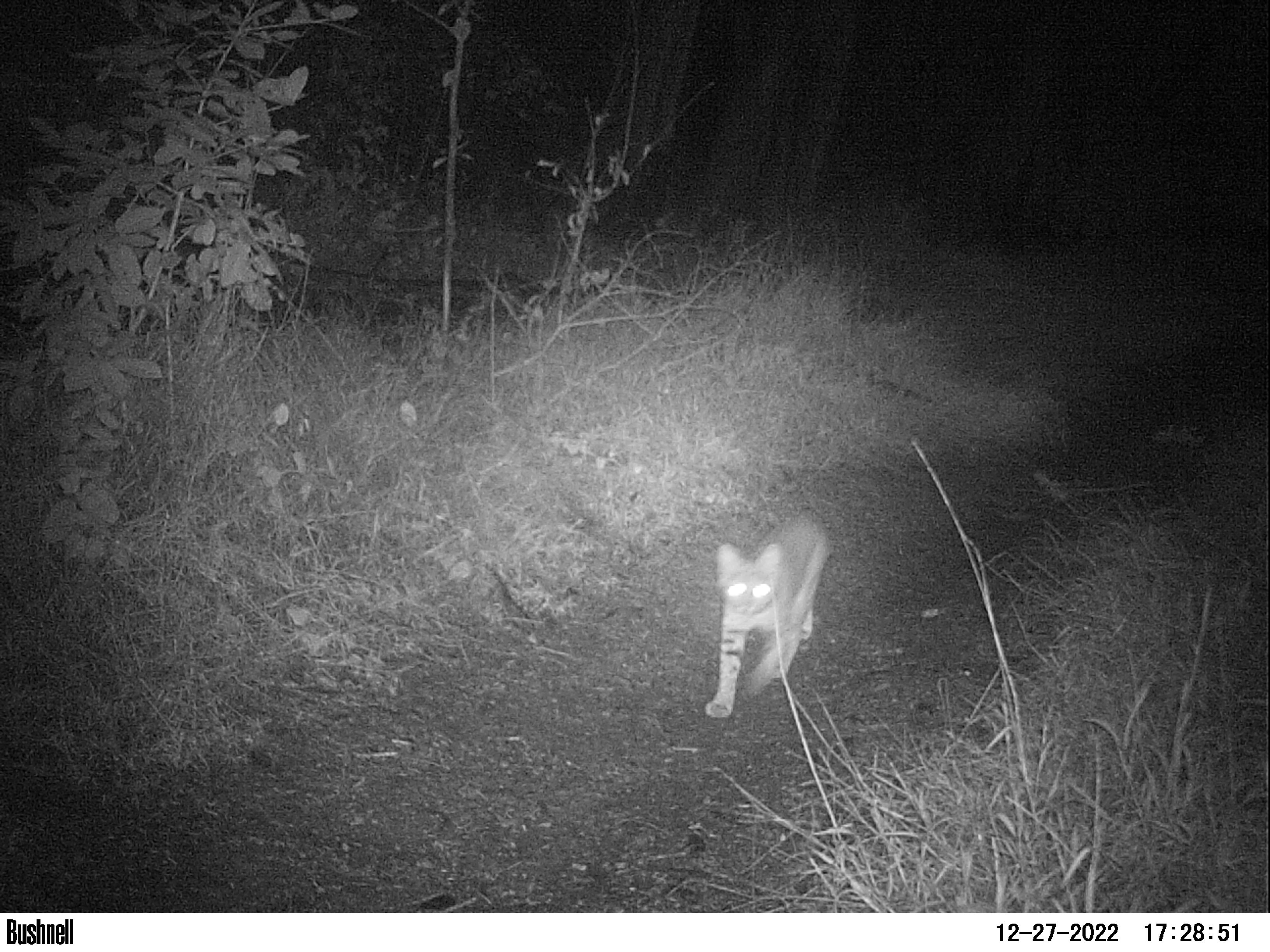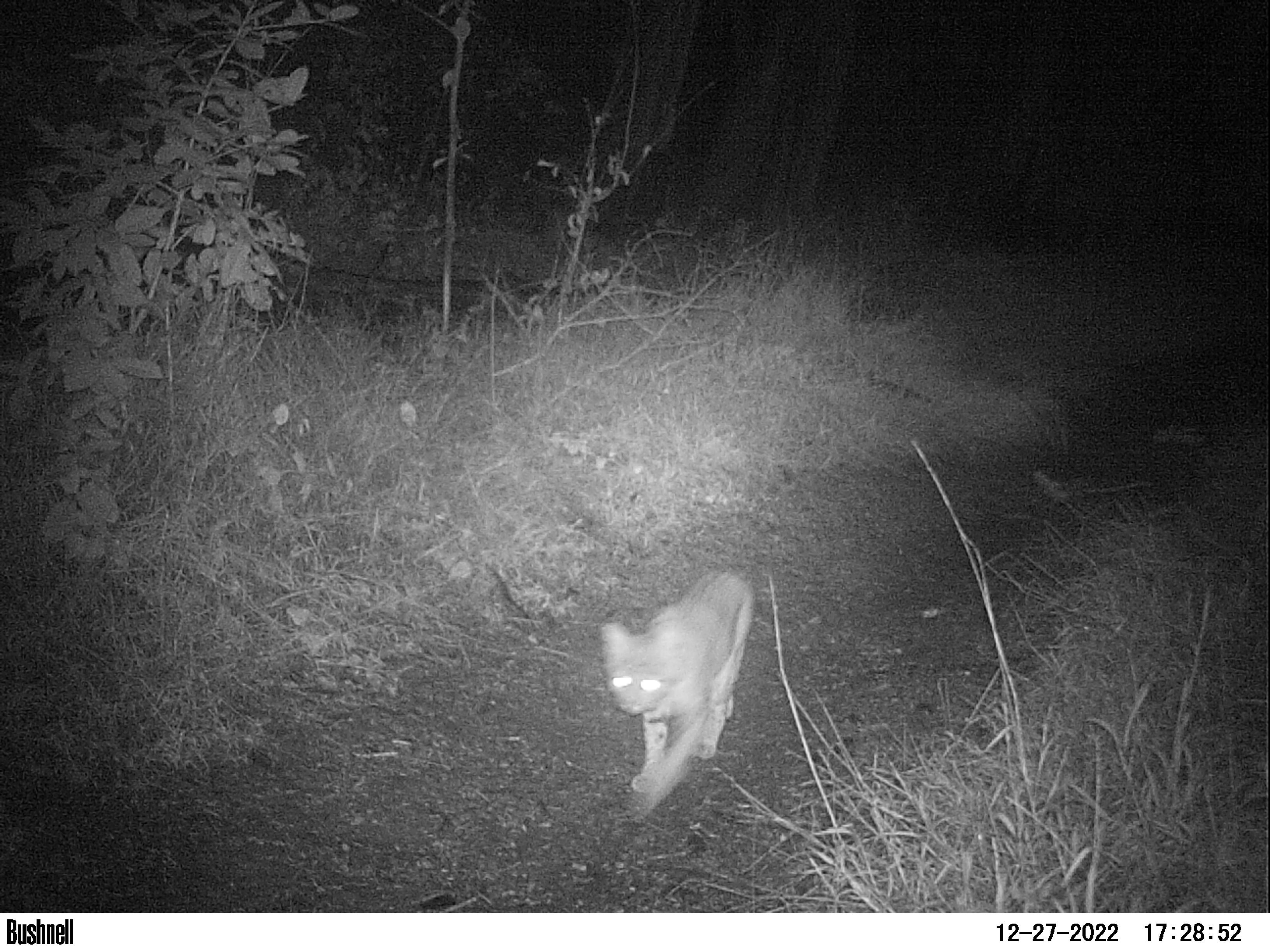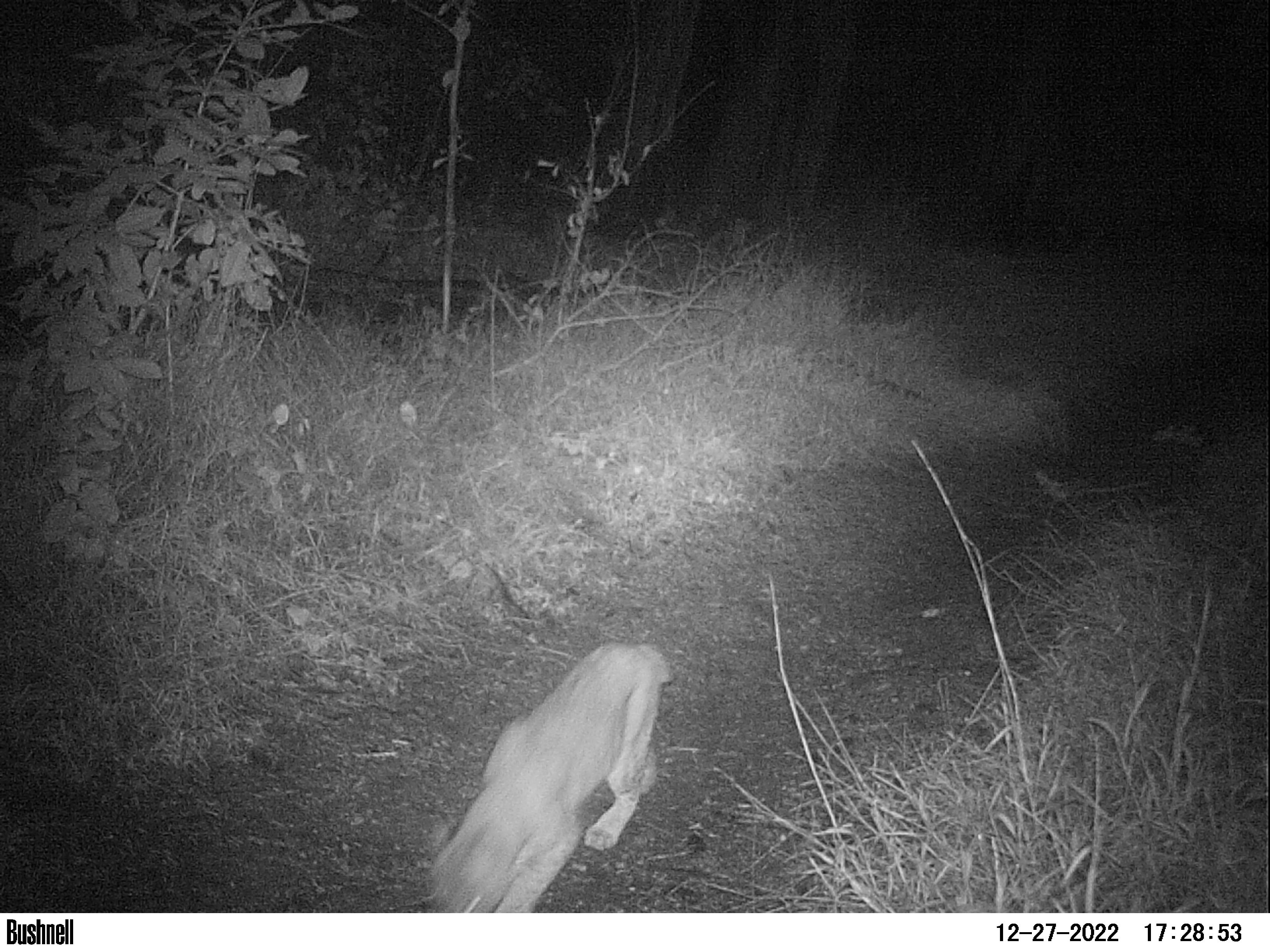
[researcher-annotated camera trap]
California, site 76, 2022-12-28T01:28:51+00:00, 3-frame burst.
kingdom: Animalia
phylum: Chordata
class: Mammalia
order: Carnivora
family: Felidae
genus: Lynx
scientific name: Lynx rufus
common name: bobcat